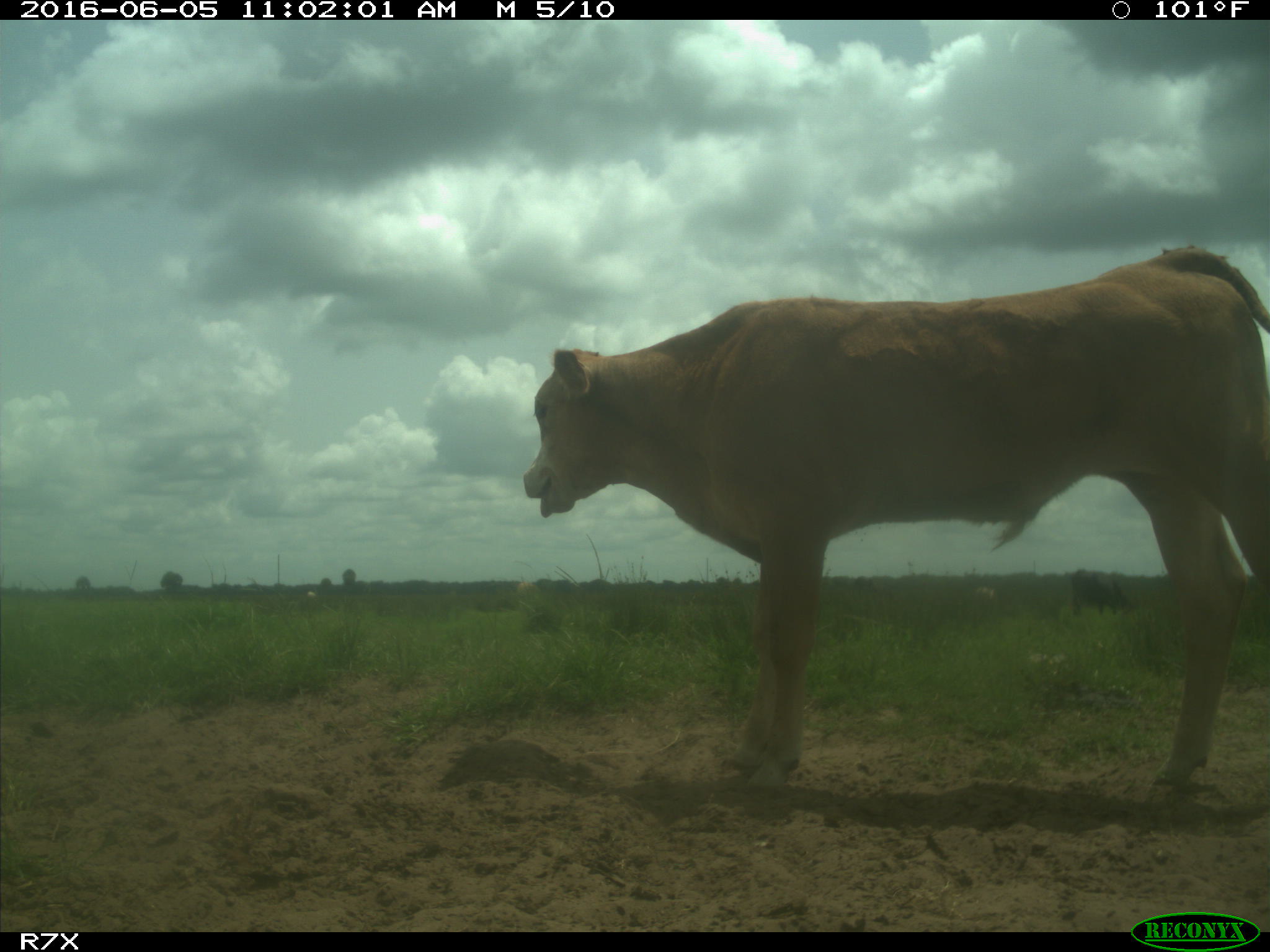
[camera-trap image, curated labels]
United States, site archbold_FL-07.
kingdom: Animalia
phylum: Chordata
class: Mammalia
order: Artiodactyla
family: Bovidae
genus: Bos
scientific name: Bos taurus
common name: domestic cow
Bos taurus (domestic cow).